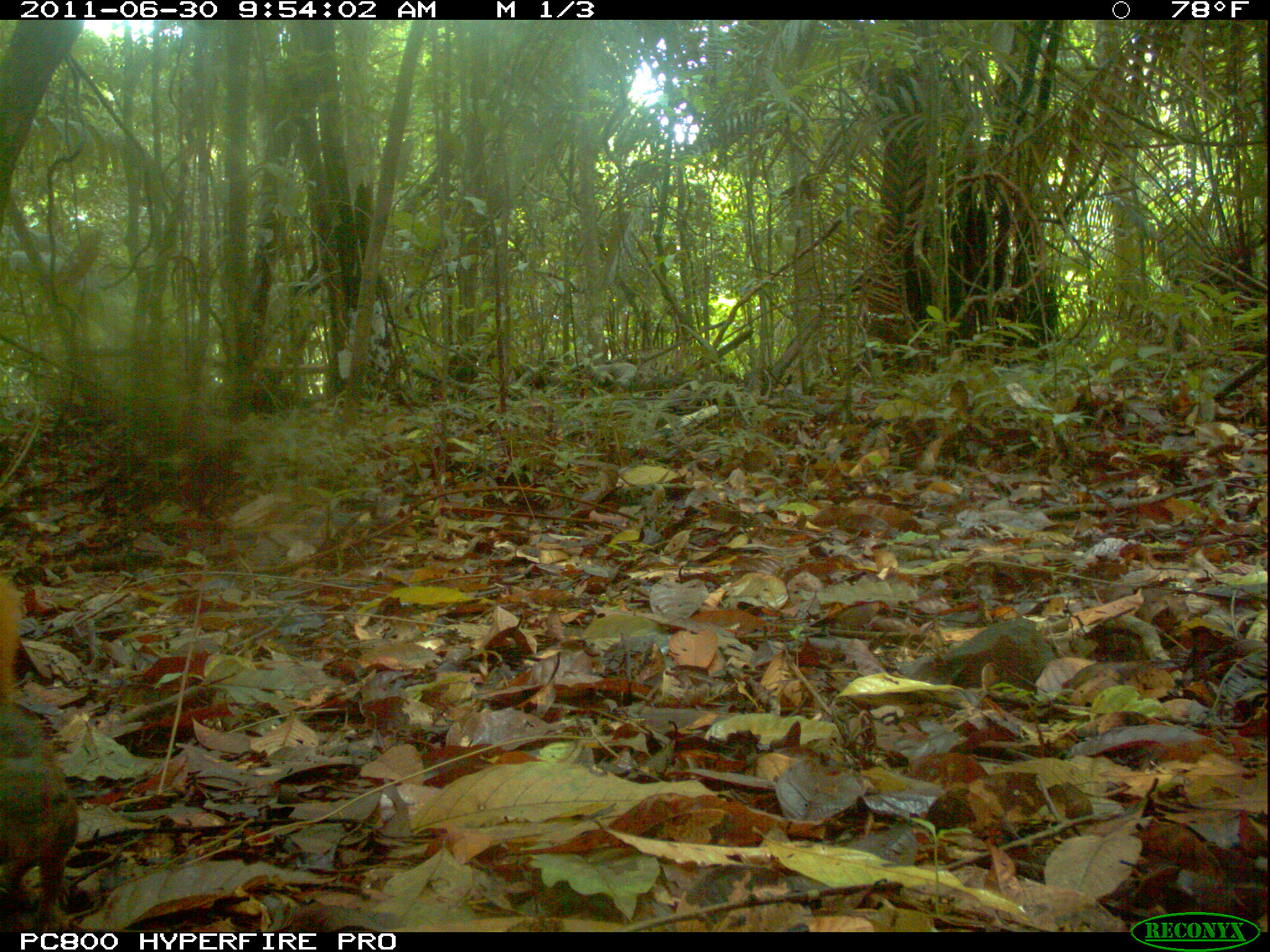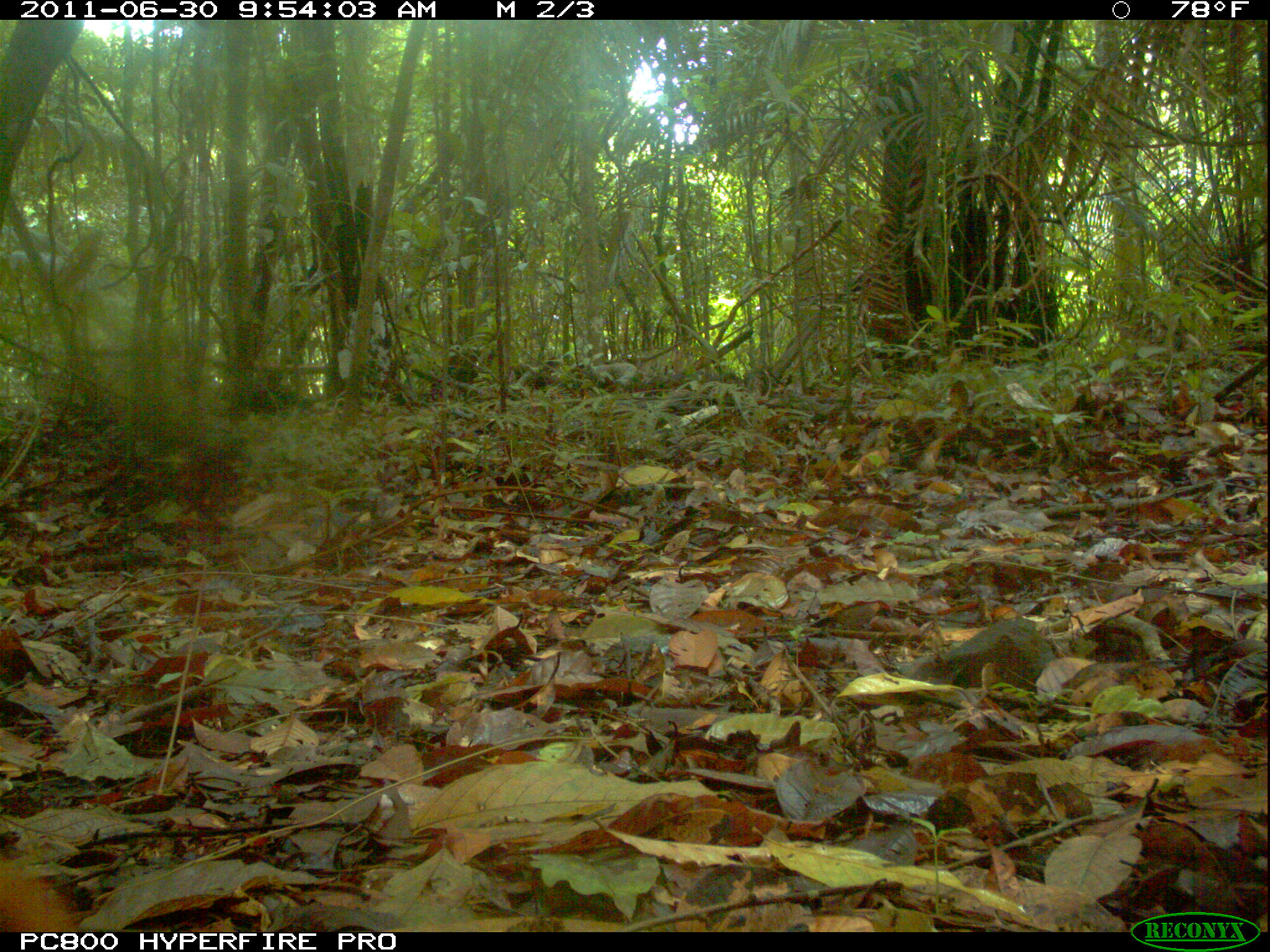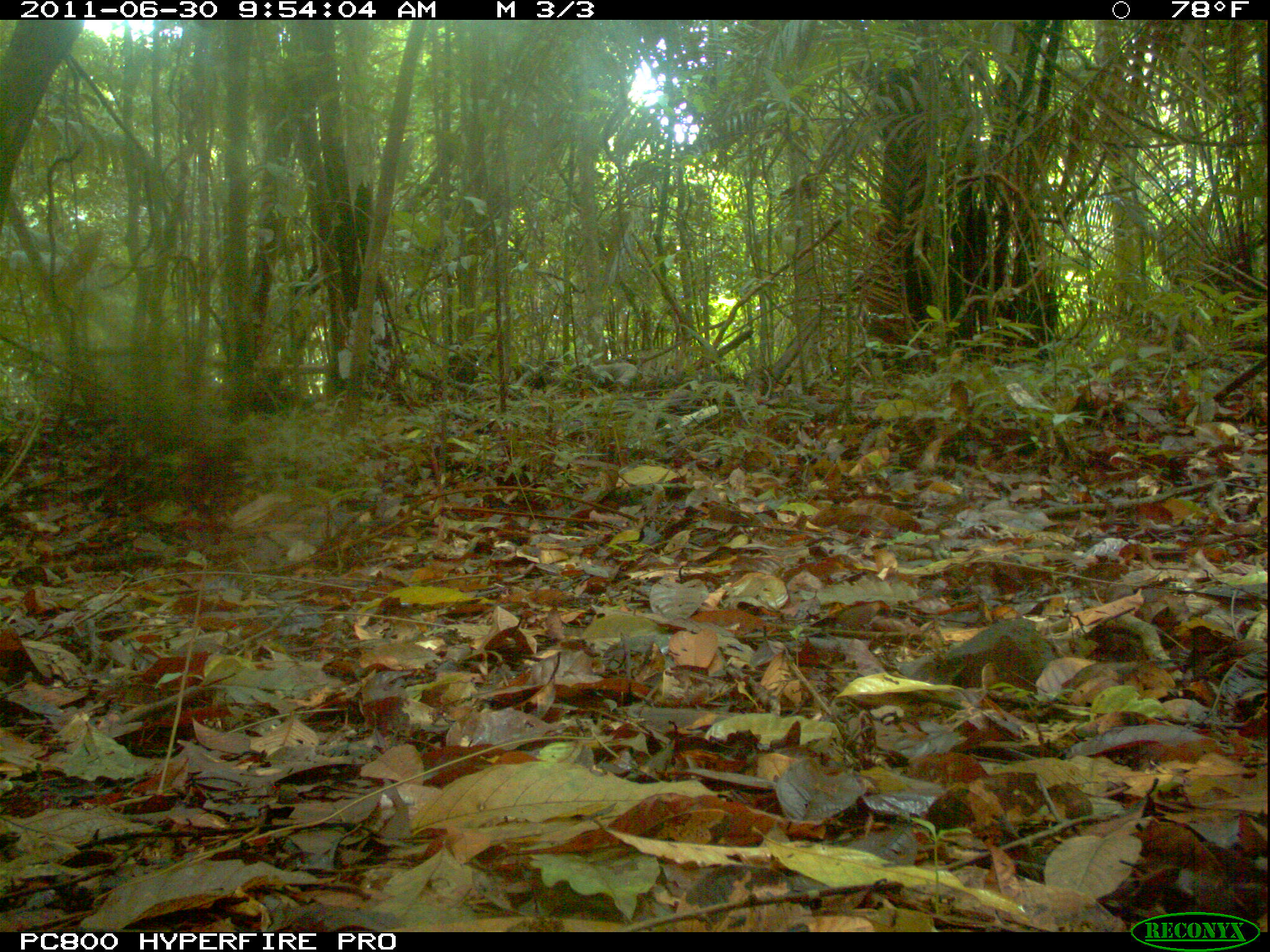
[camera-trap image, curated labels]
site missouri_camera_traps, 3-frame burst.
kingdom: Animalia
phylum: Chordata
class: Mammalia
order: Rodentia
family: Sciuridae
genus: Tamiasciurus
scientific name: Tamiasciurus hudsonicus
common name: red squirrel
Red squirrel (Tamiasciurus hudsonicus). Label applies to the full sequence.